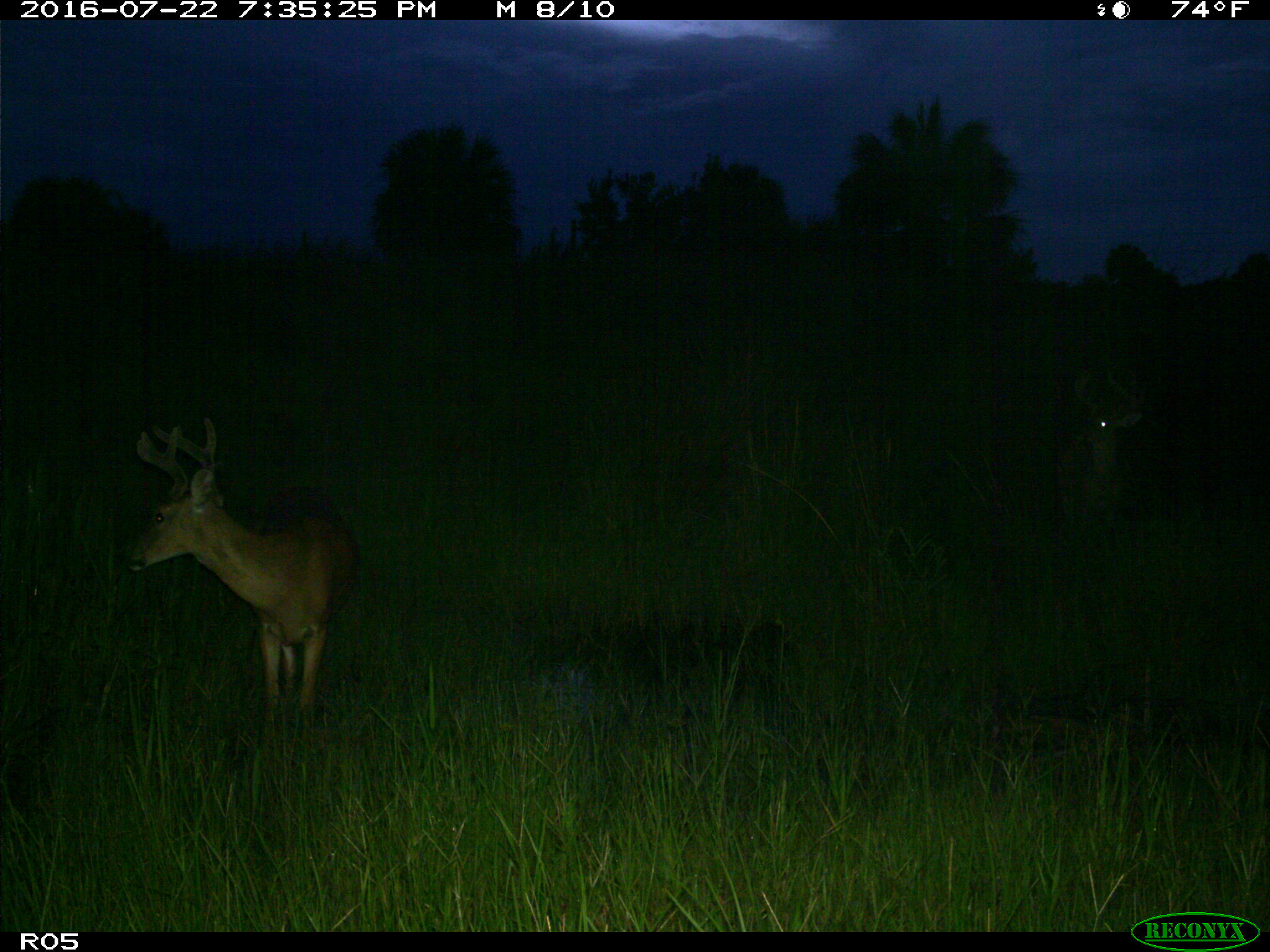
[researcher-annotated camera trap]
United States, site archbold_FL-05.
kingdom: Animalia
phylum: Chordata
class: Mammalia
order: Artiodactyla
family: Cervidae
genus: Odocoileus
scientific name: Odocoileus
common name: deer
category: unidentified deer